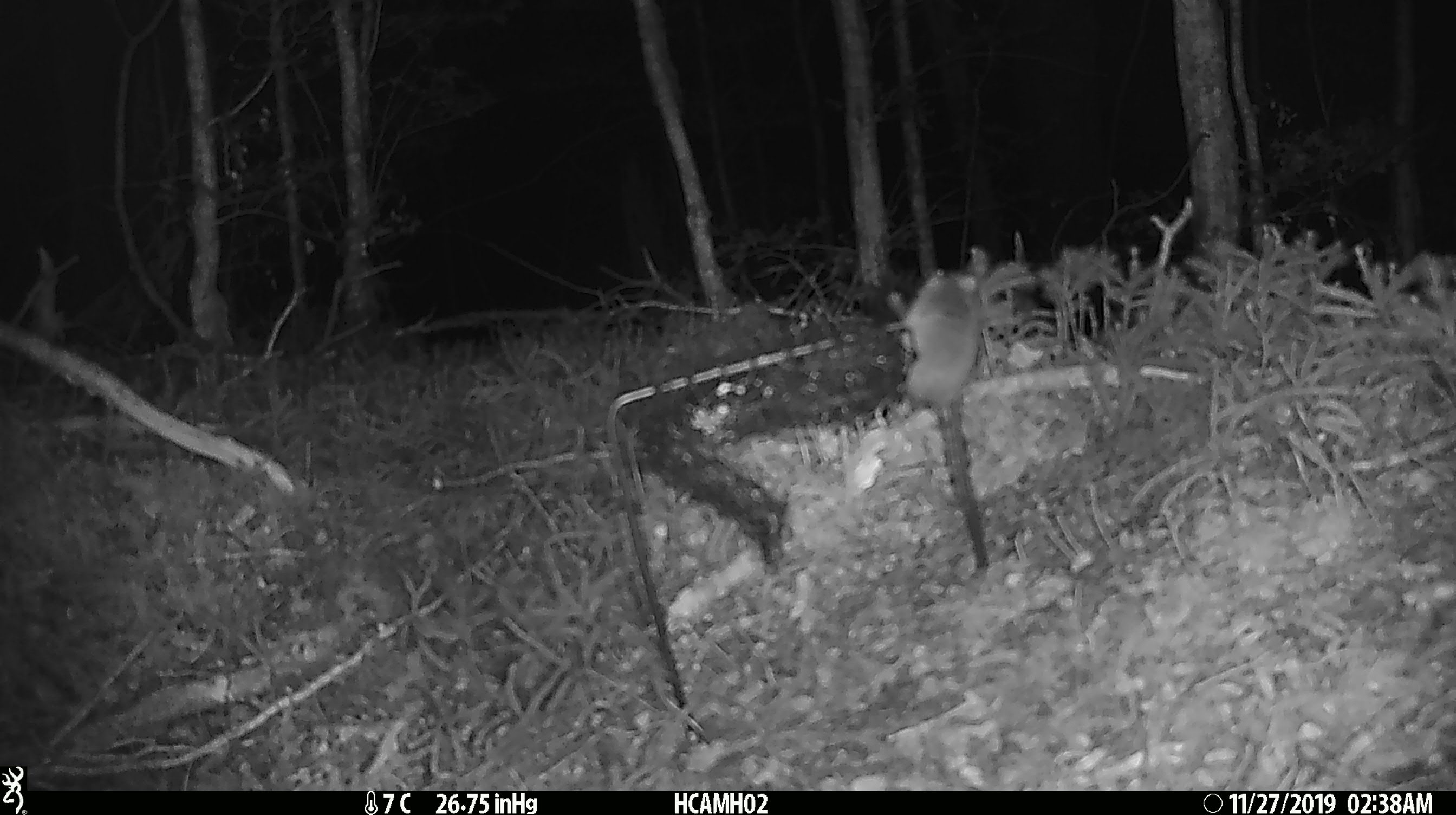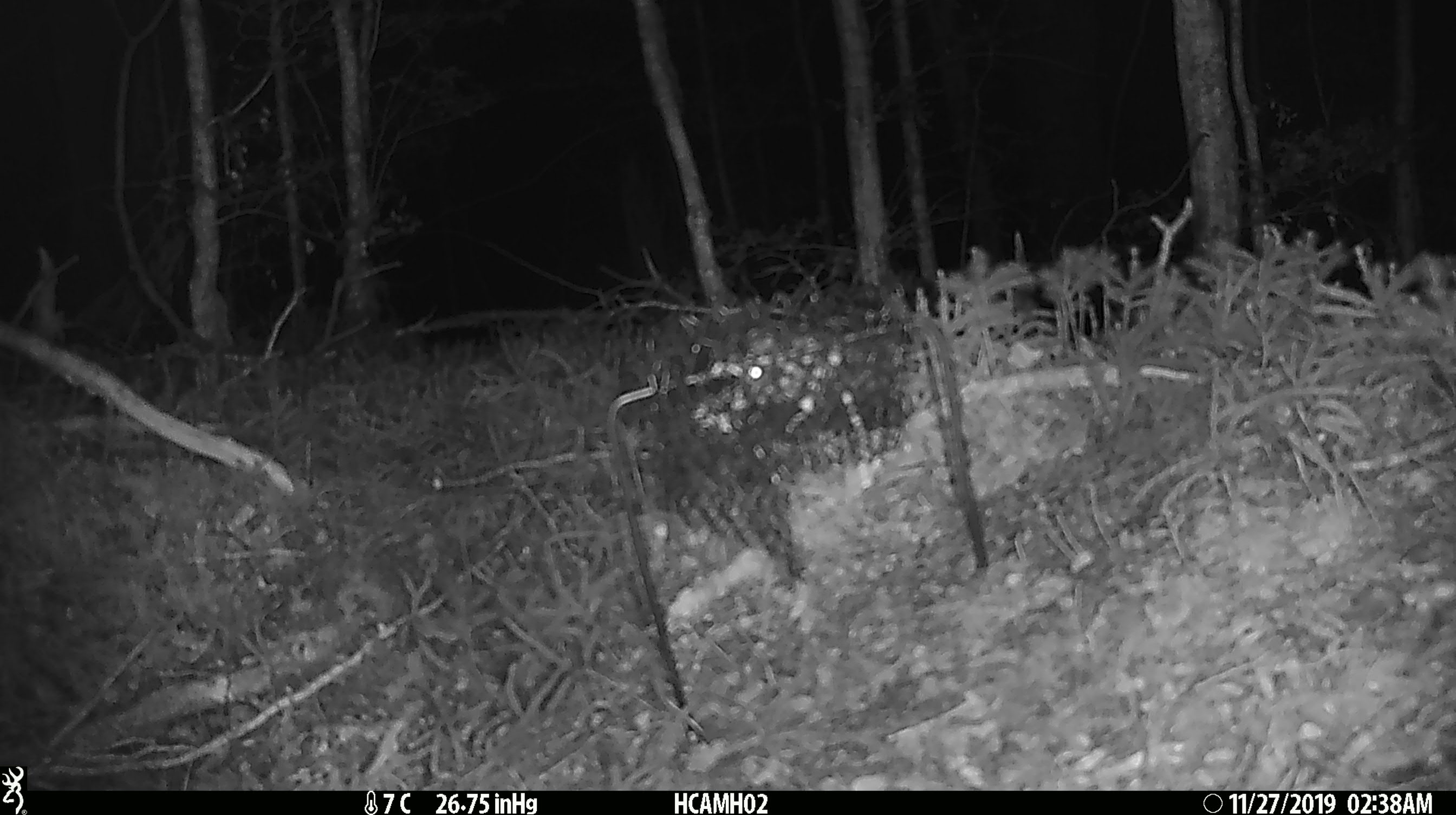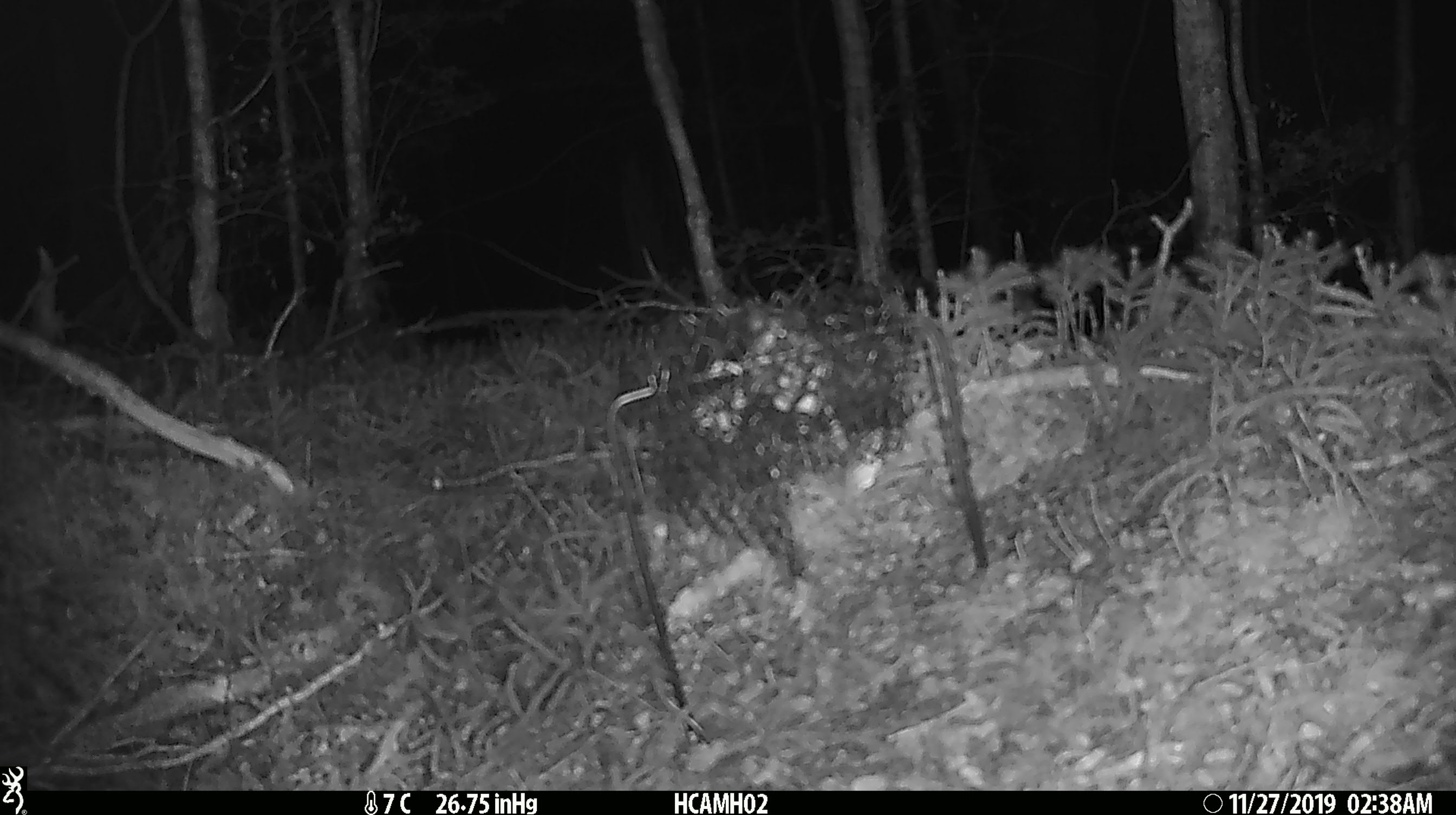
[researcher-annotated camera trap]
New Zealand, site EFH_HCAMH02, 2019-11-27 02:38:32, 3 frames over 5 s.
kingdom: Animalia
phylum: Chordata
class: Mammalia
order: Rodentia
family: Muridae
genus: Mus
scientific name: Mus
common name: mouse